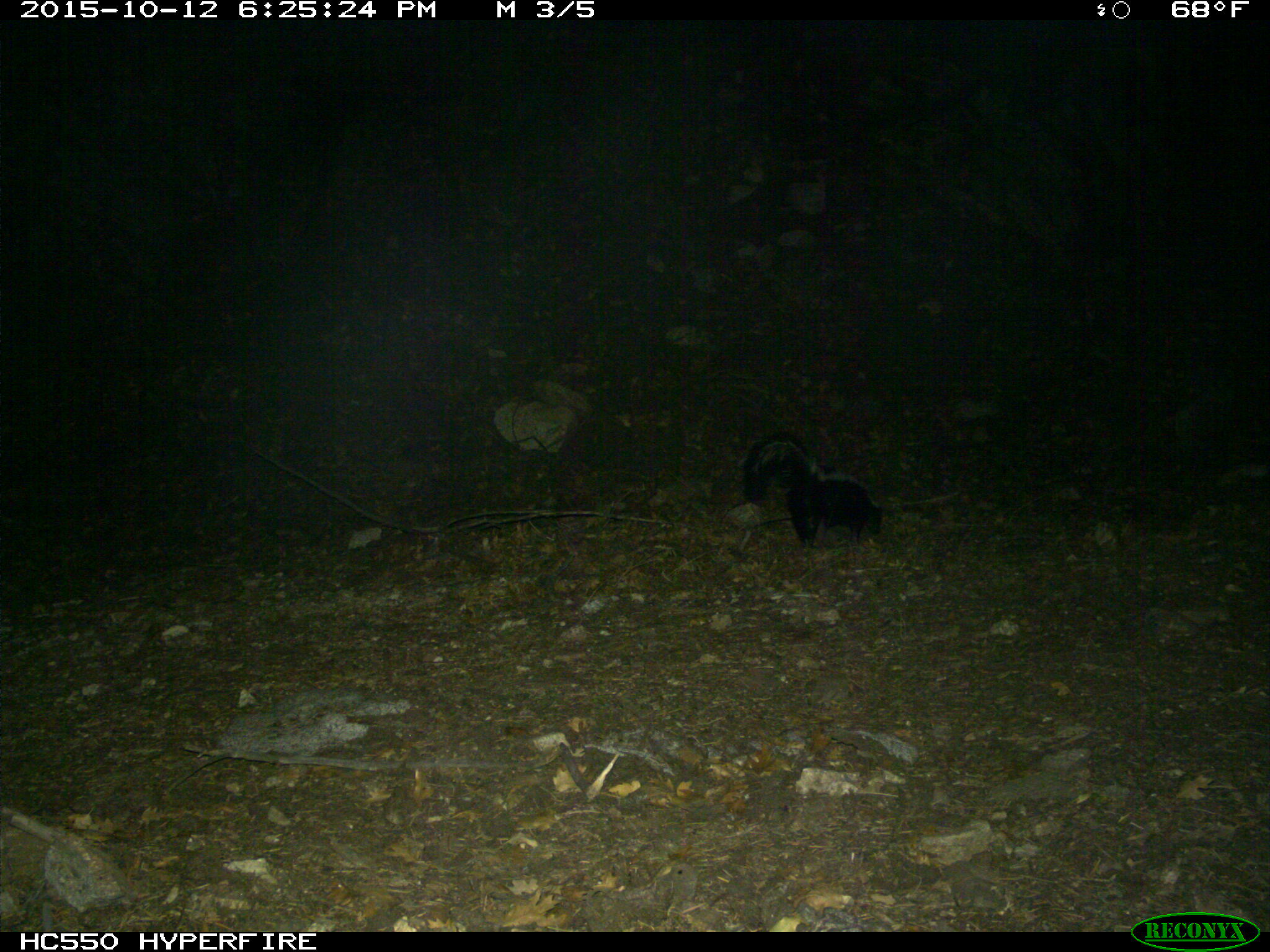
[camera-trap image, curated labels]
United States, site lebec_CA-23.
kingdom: Animalia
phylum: Chordata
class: Mammalia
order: Carnivora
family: Mephitidae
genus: Mephitis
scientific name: Mephitis mephitis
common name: striped skunk